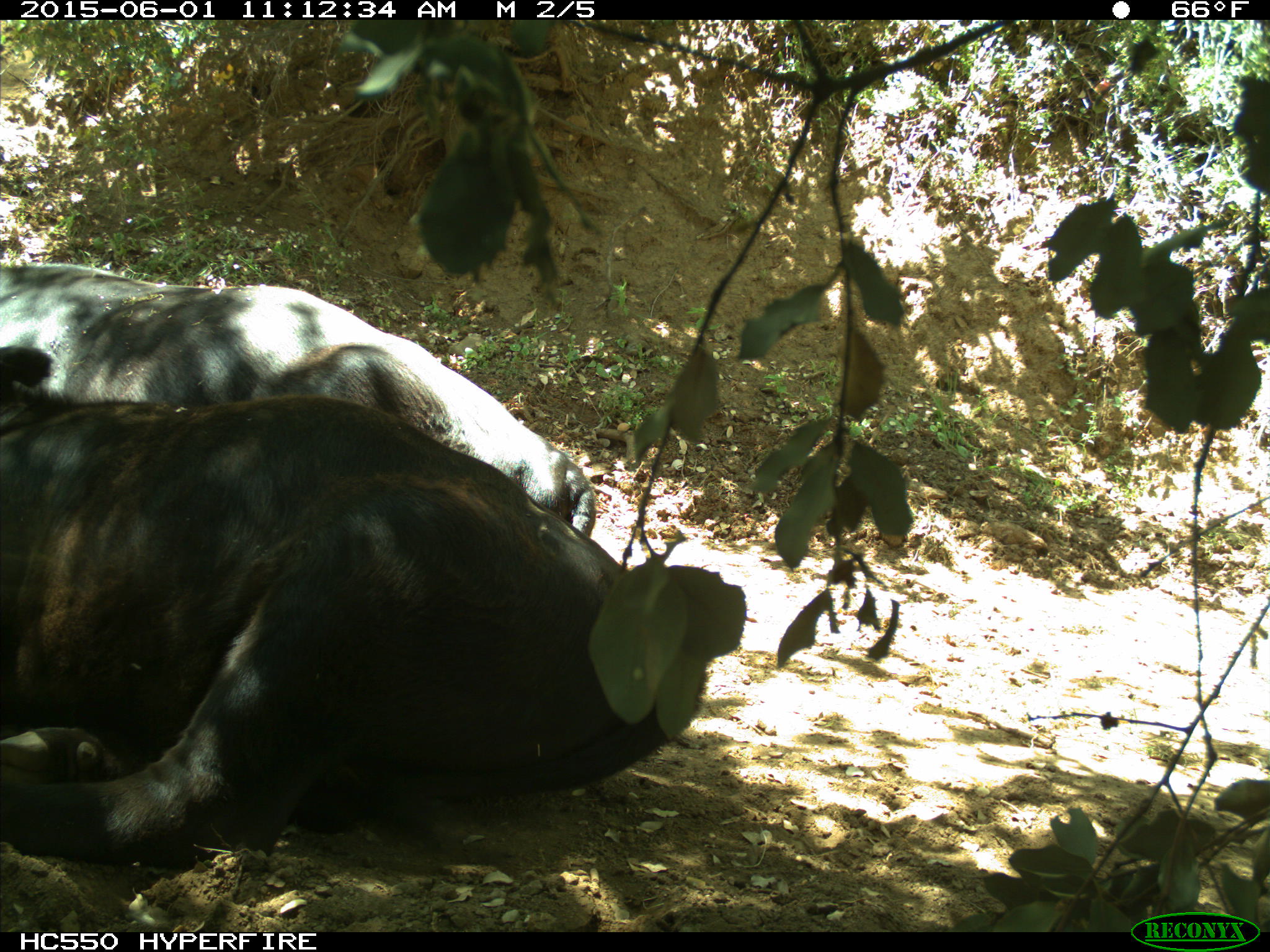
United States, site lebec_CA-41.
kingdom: Animalia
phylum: Chordata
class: Mammalia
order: Artiodactyla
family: Bovidae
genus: Bos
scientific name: Bos taurus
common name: domestic cow